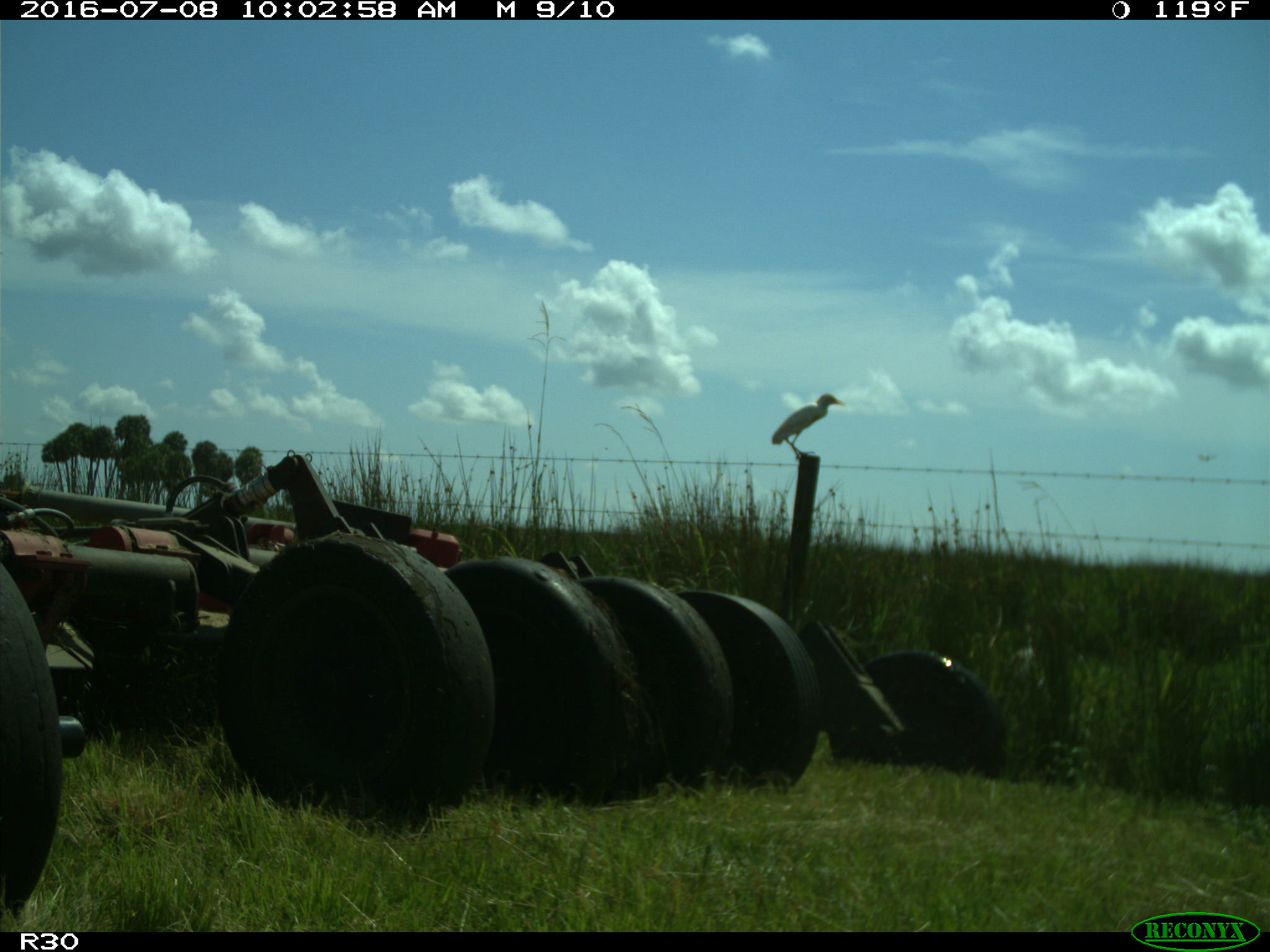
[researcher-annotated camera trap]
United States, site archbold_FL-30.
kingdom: Animalia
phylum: Chordata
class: Aves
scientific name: Aves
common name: birds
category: unidentified bird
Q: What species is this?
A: Unidentified bird (birds) (Aves).